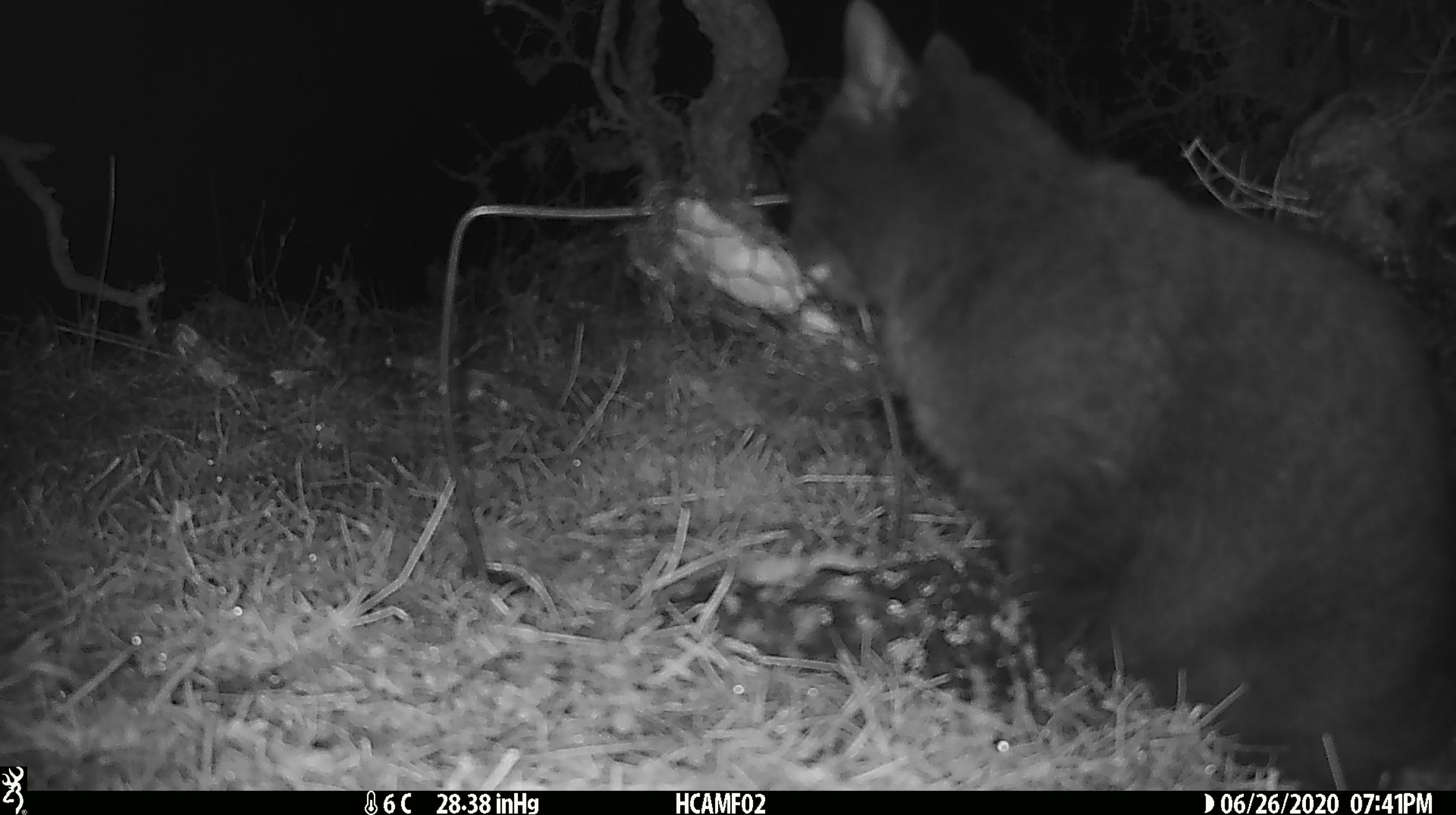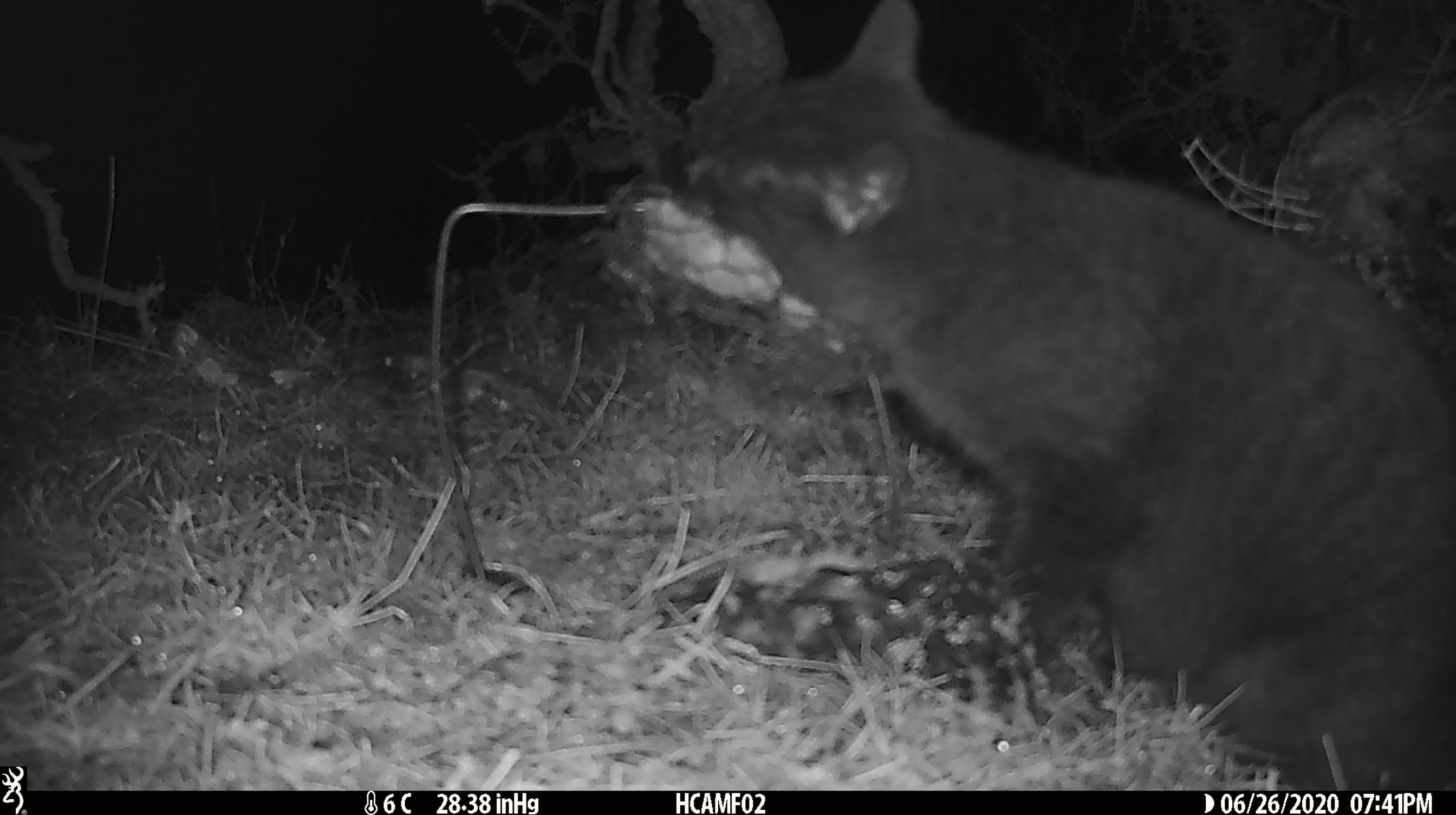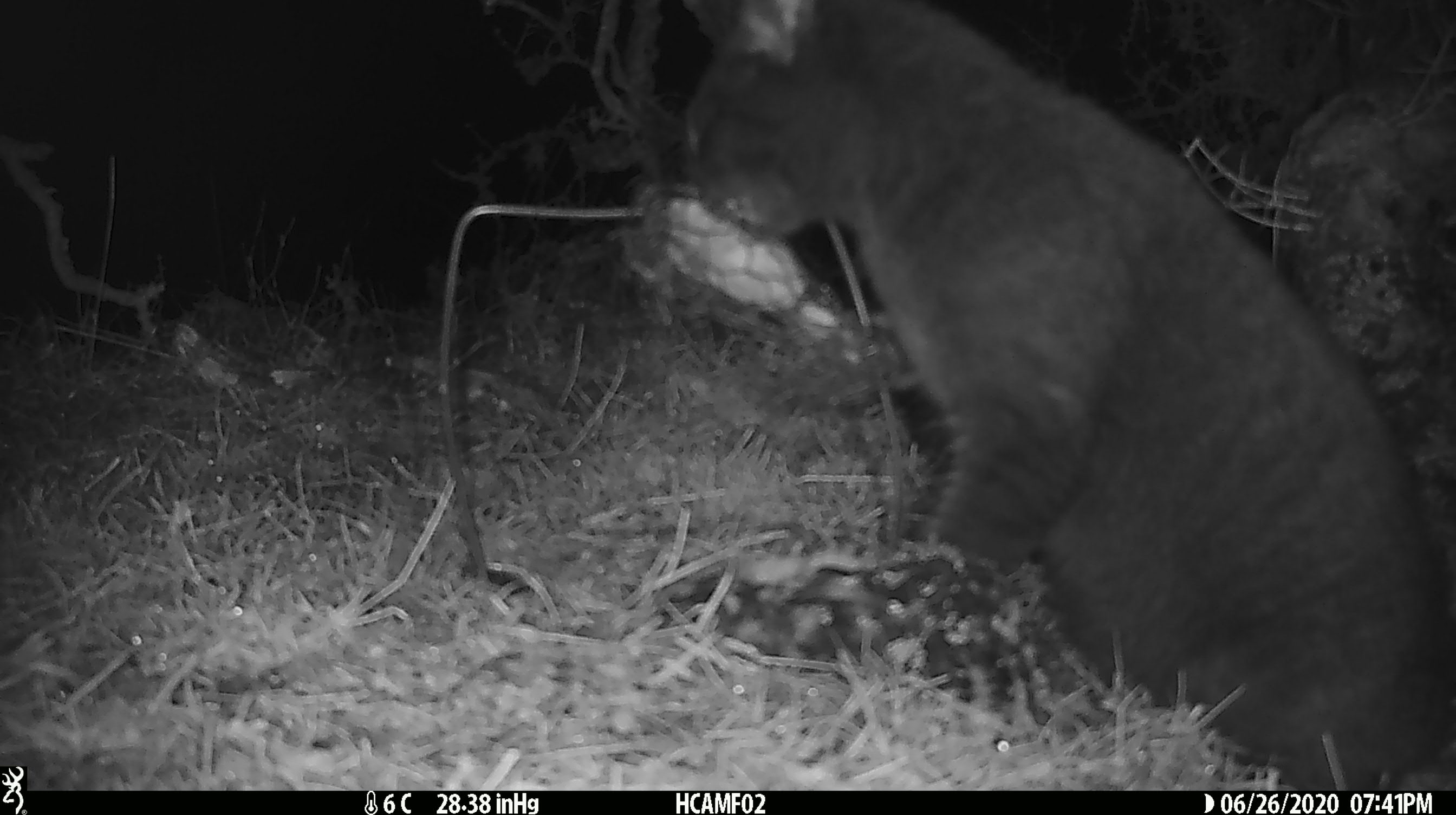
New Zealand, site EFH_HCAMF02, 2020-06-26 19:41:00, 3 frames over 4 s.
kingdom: Animalia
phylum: Chordata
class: Mammalia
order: Carnivora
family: Felidae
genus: Felis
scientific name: Felis catus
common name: domestic cat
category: cat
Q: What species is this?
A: Cat (domestic cat) (Felis catus).